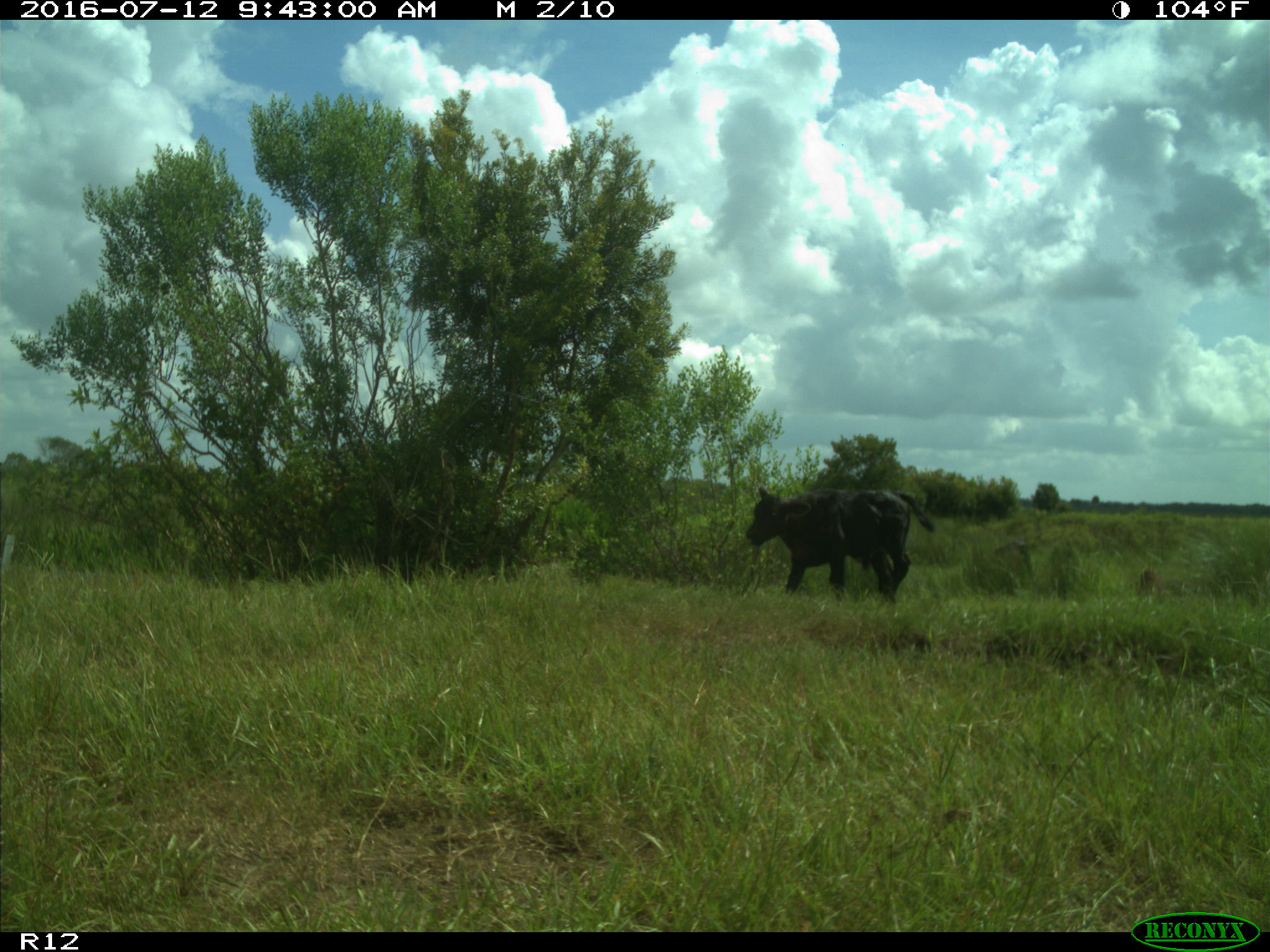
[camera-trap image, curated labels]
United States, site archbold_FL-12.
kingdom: Animalia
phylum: Chordata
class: Mammalia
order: Artiodactyla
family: Bovidae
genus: Bos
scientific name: Bos taurus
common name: domestic cow